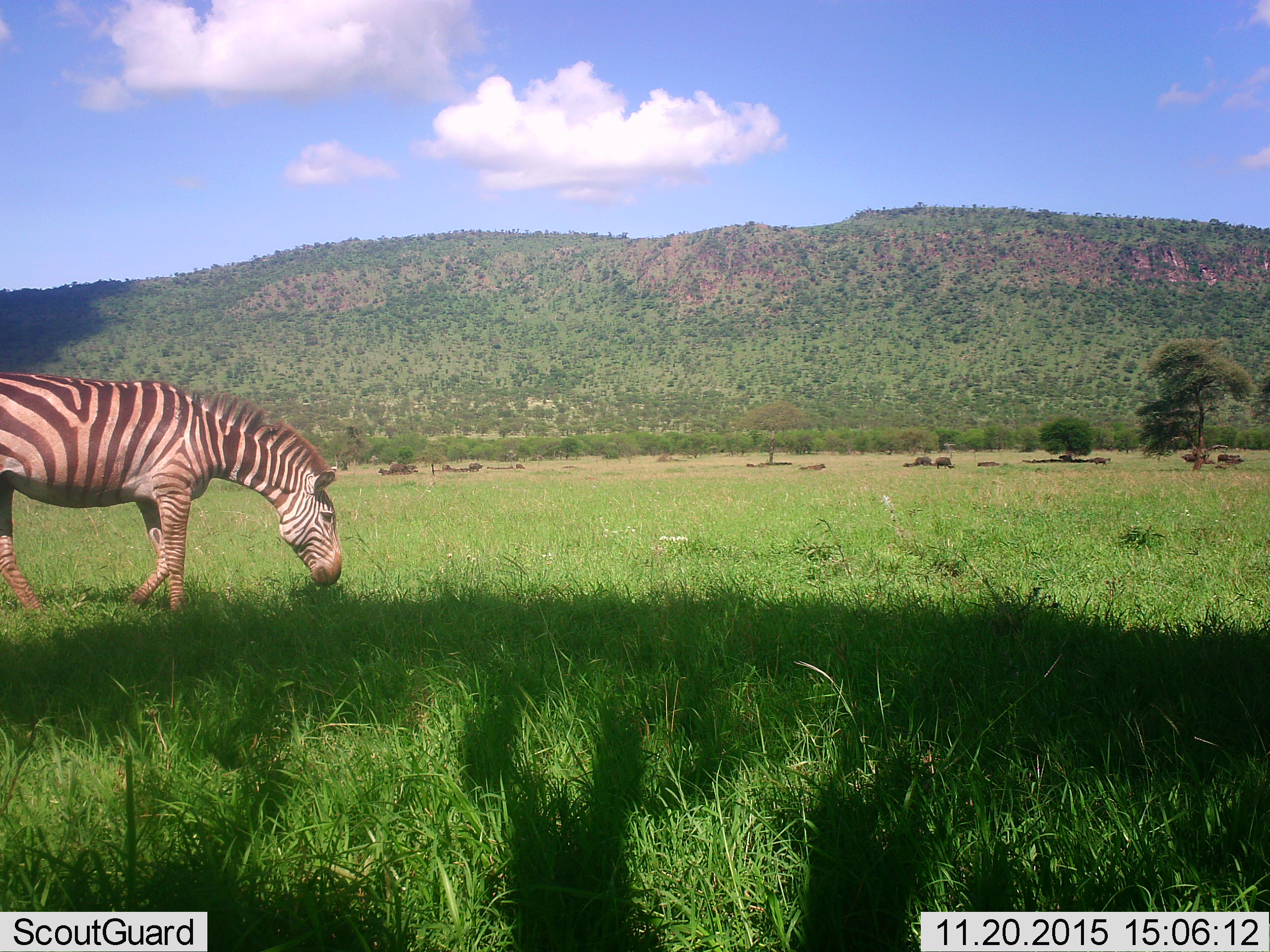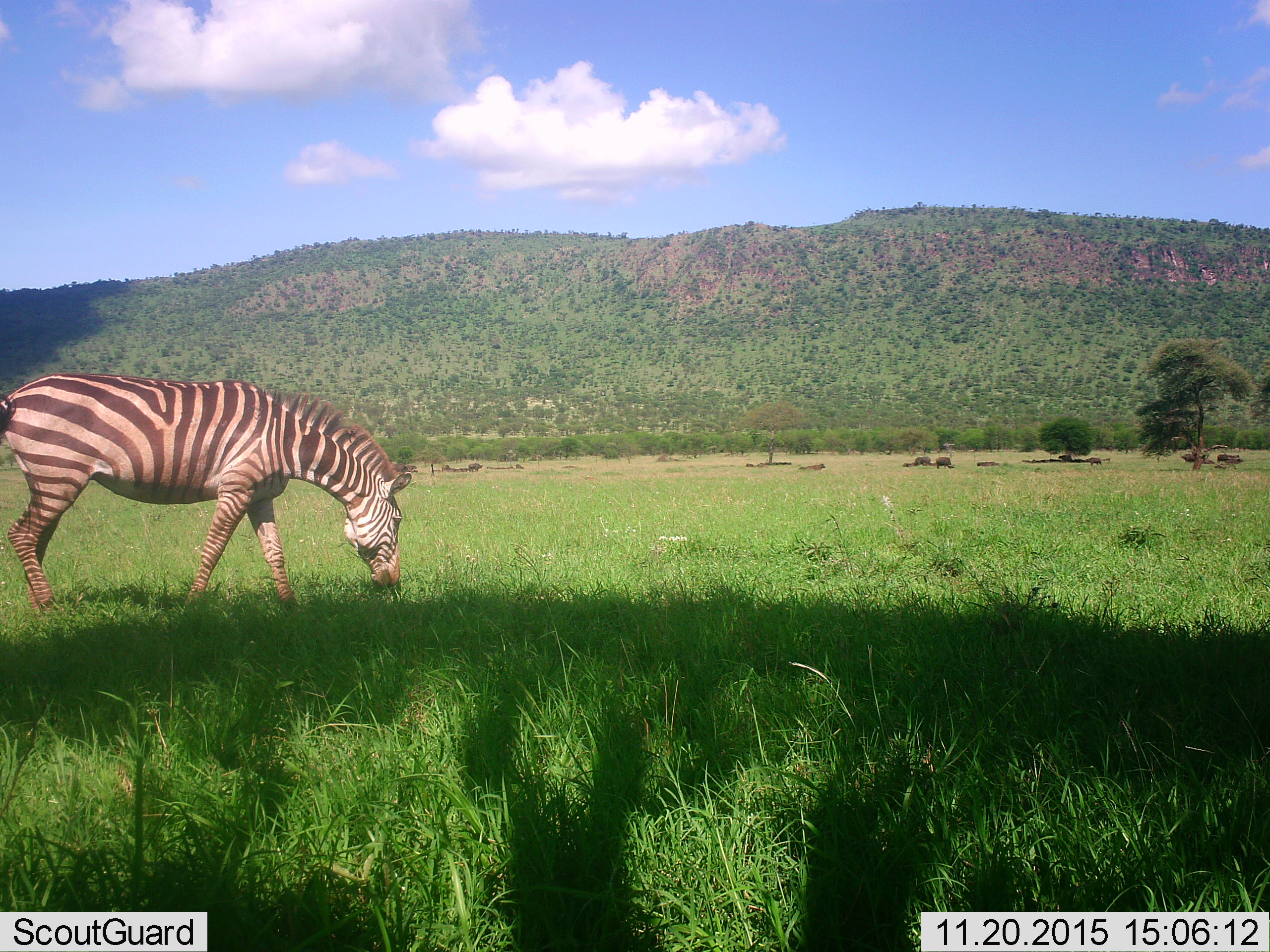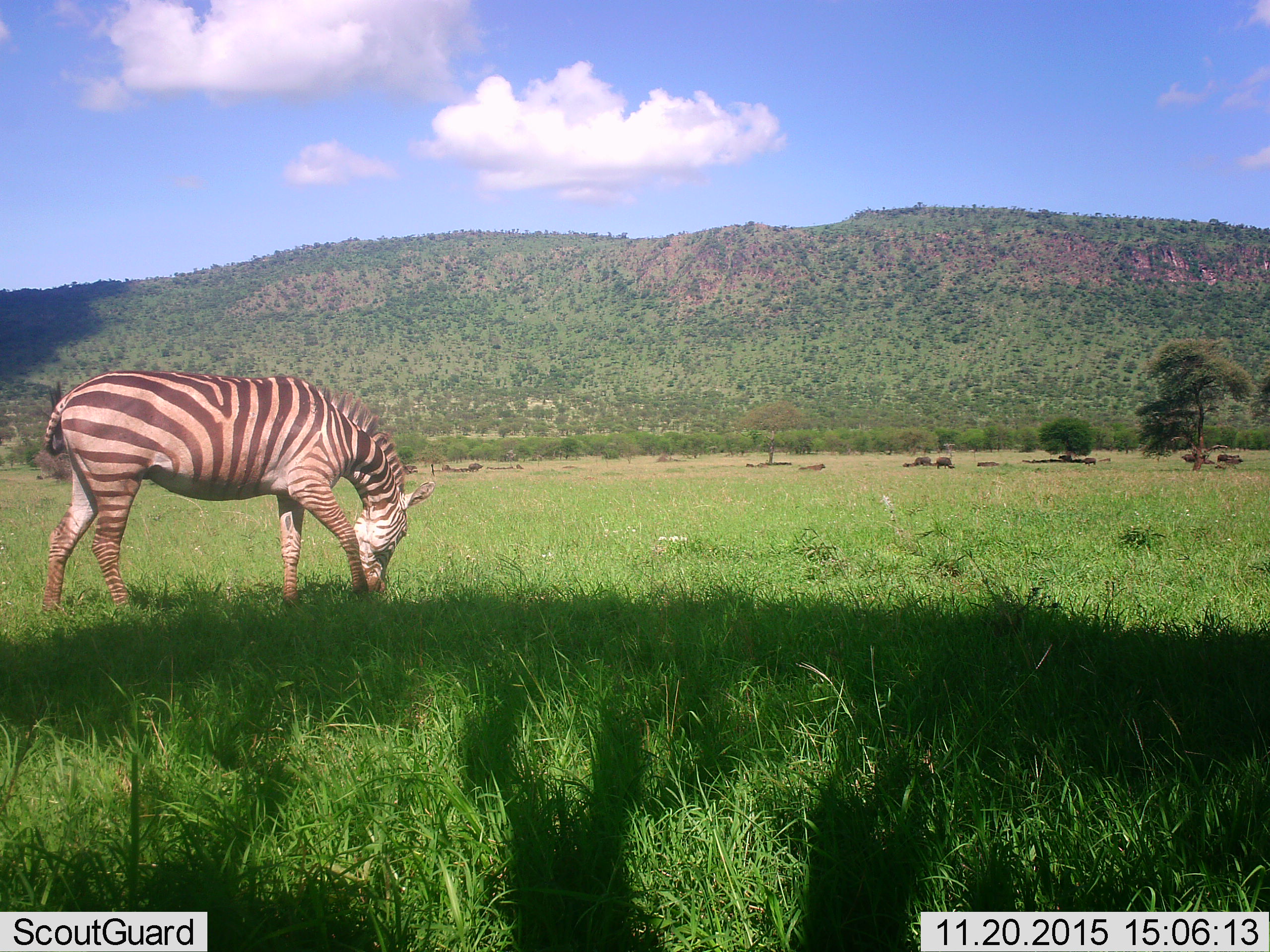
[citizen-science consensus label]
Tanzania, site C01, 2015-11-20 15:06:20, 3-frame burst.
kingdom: Animalia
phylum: Chordata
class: Mammalia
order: Perissodactyla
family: Equidae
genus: Equus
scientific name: Equus quagga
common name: plains zebra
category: zebra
Zebra (plains zebra) (Equus quagga), count 1. Behavior (volunteer vote fractions): standing 15%, resting 0%, moving 30%, interacting 0%. Young present (vote fraction): 0%. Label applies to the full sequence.